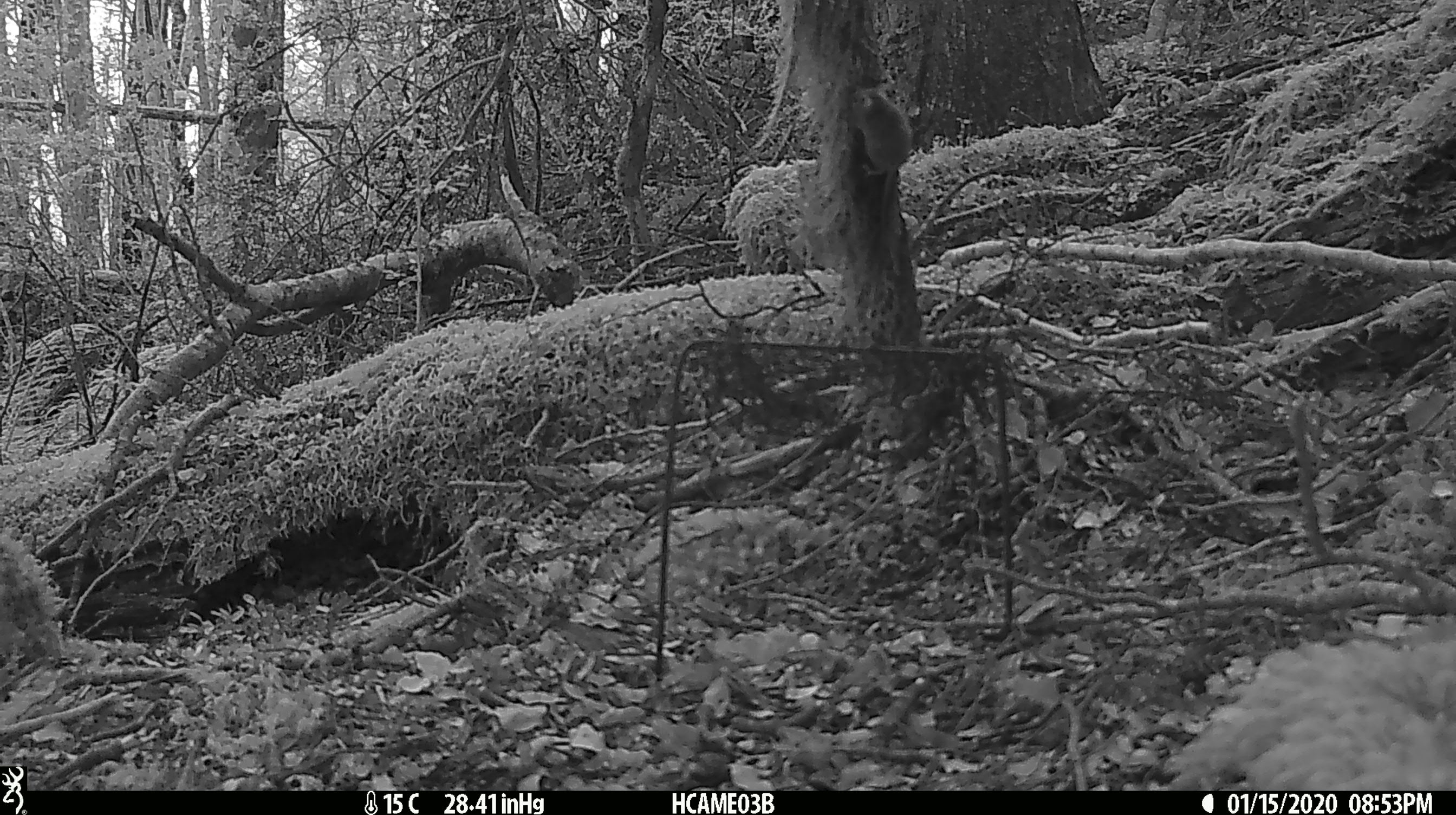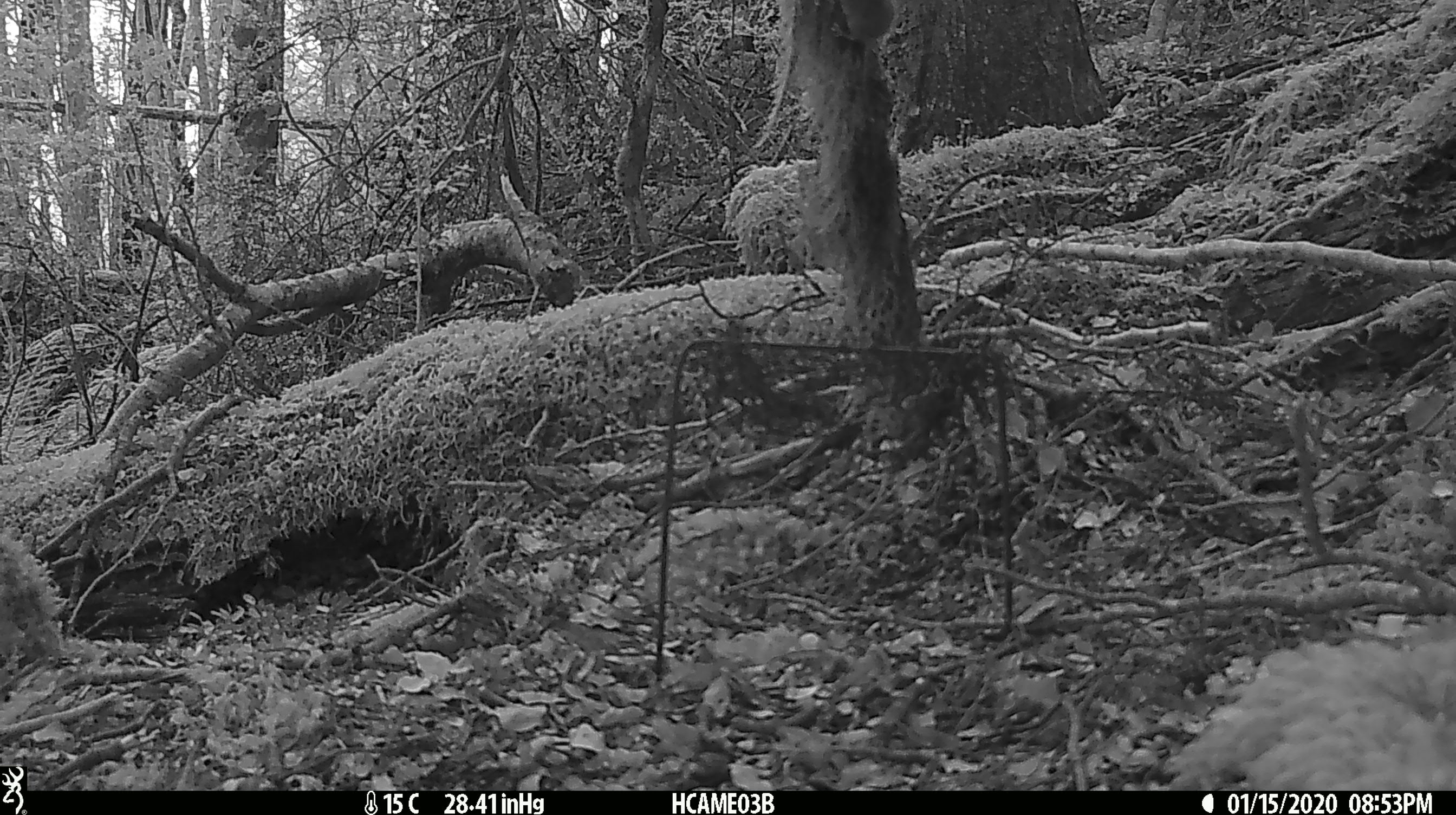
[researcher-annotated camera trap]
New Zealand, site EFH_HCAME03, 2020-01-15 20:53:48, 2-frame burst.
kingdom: Animalia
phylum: Chordata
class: Mammalia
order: Rodentia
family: Muridae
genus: Mus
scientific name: Mus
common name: mouse